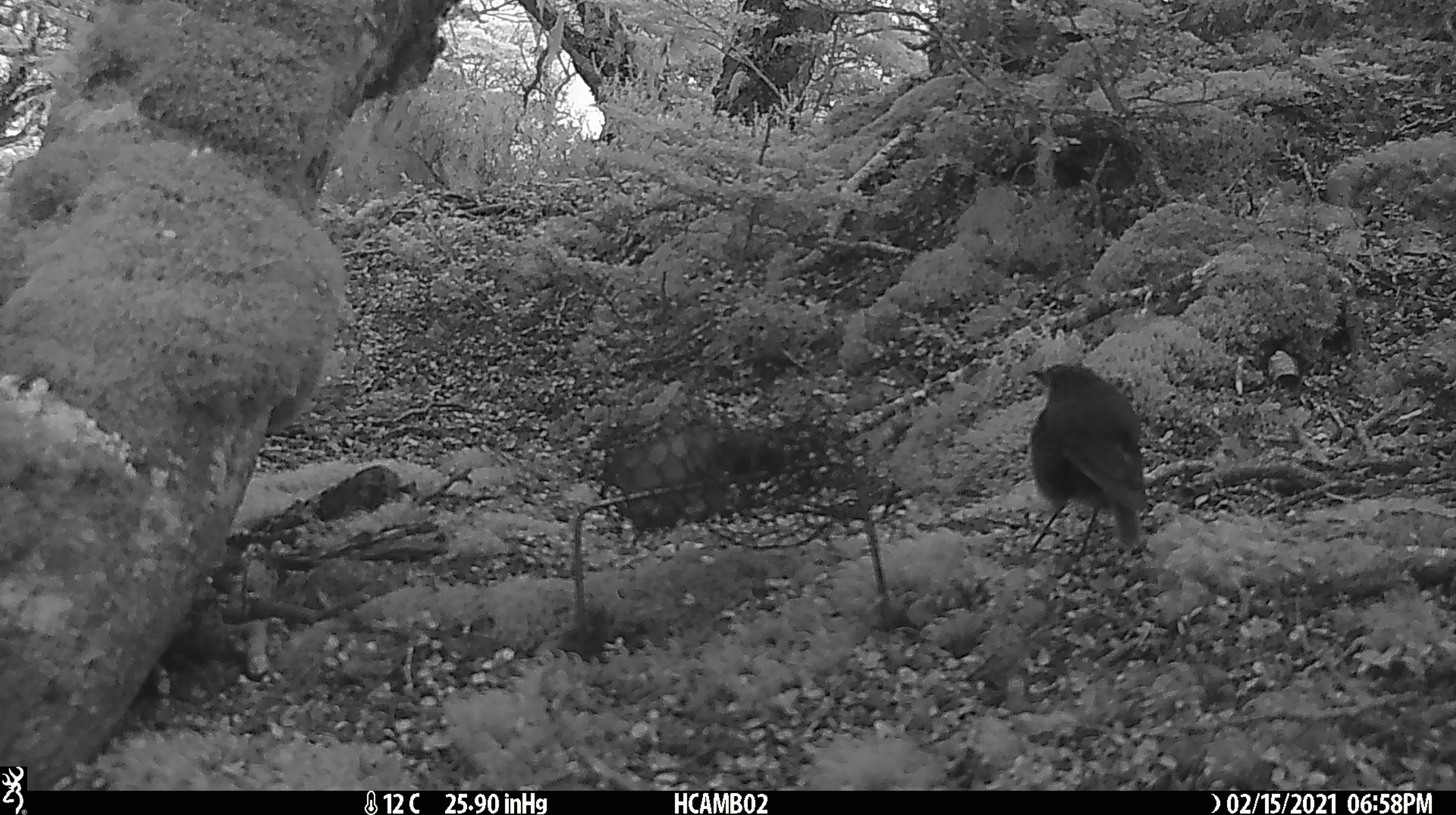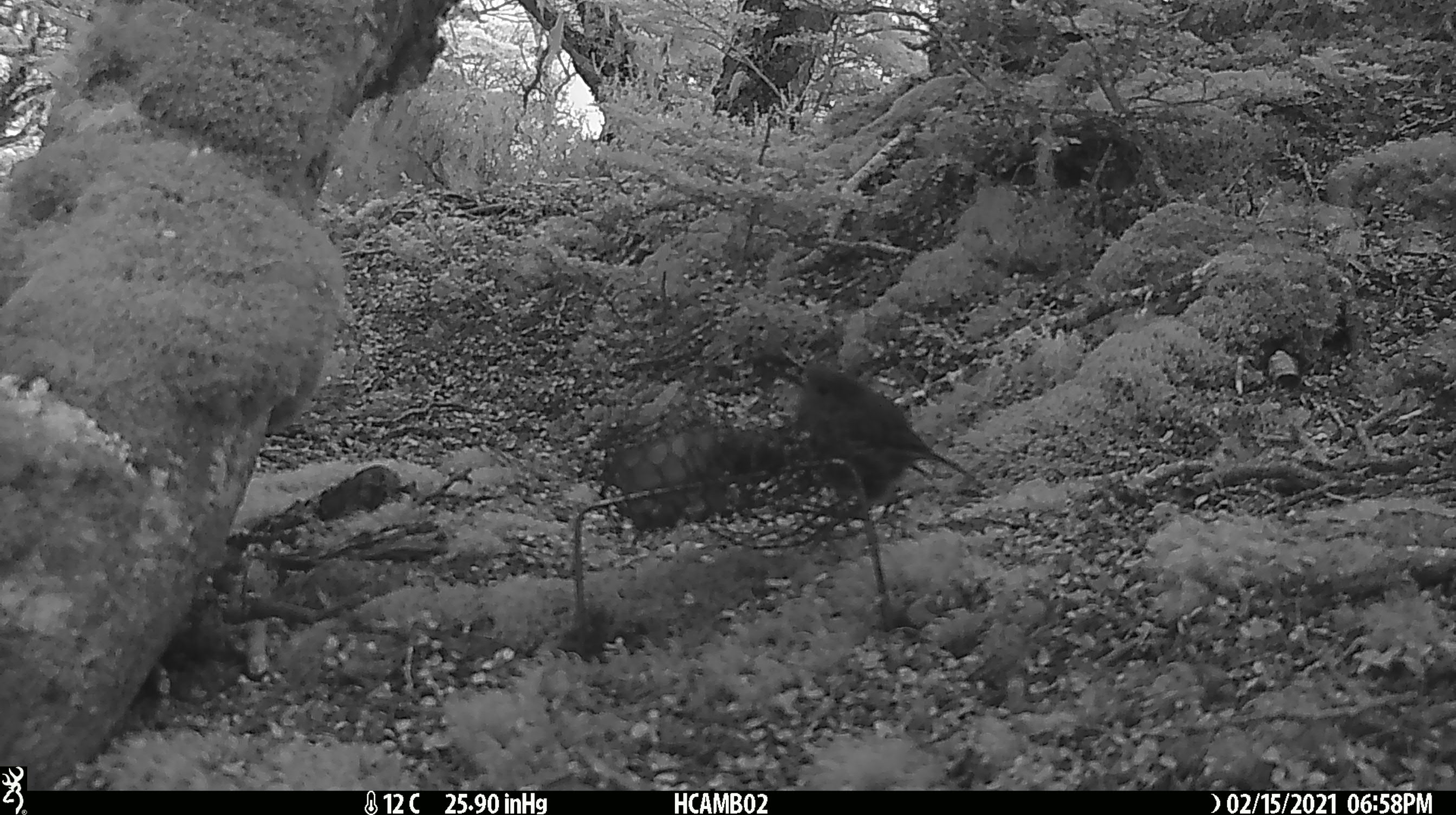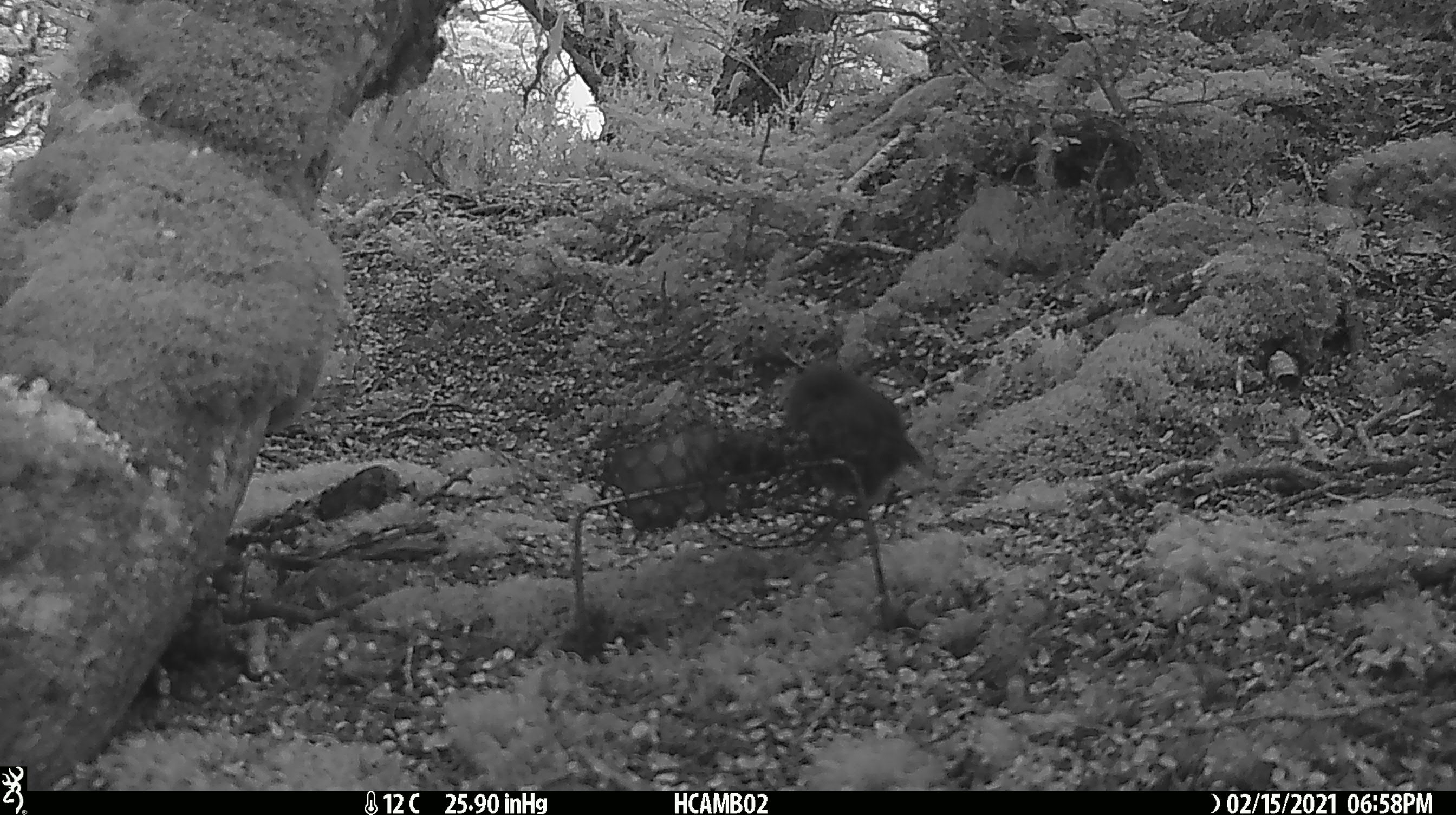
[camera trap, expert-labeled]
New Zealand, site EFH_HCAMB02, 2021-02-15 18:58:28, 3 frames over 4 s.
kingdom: Animalia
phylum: Chordata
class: Aves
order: Passeriformes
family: Petroicidae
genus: Petroica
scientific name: Petroica australis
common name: new zealand robin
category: robin